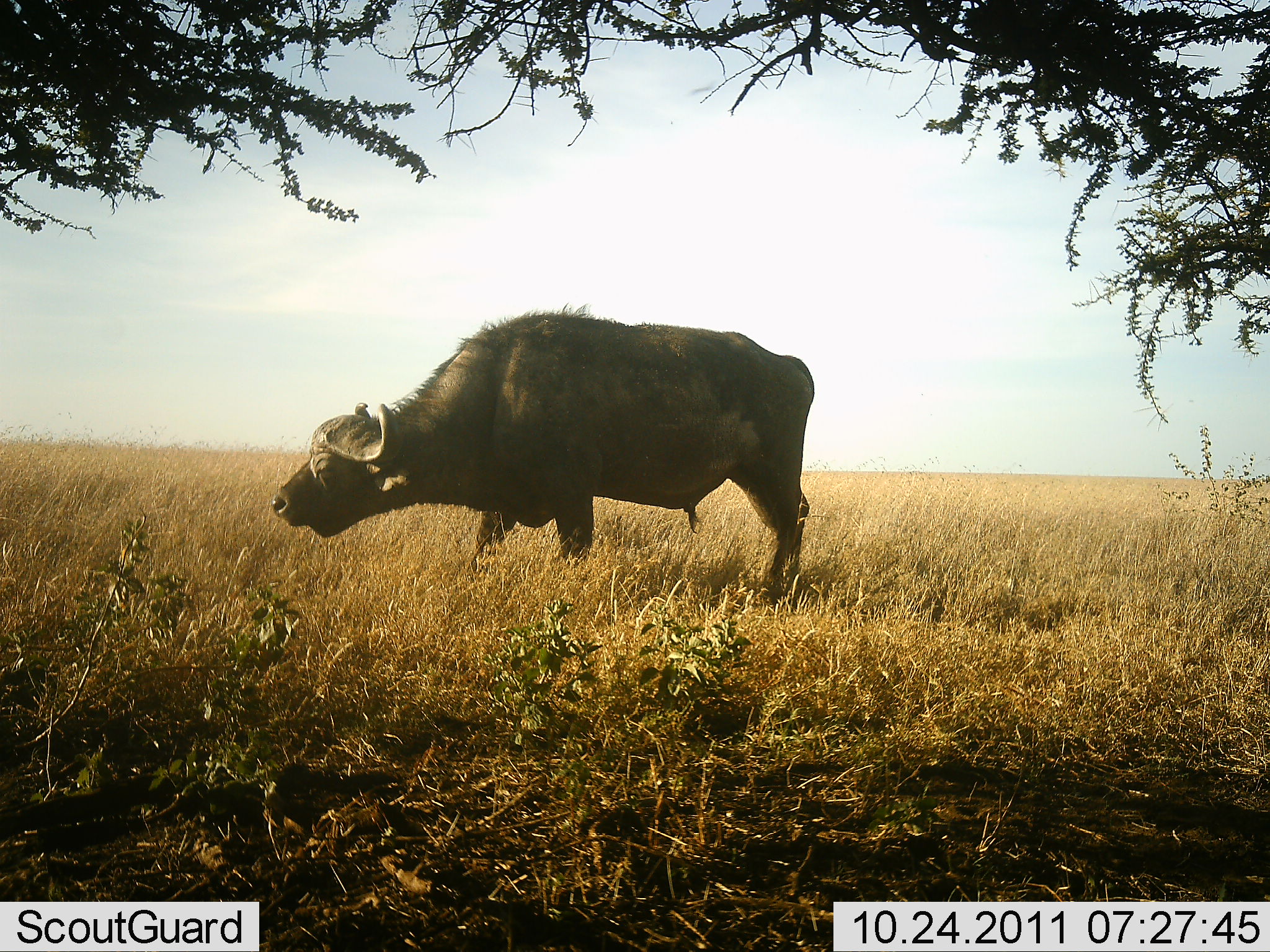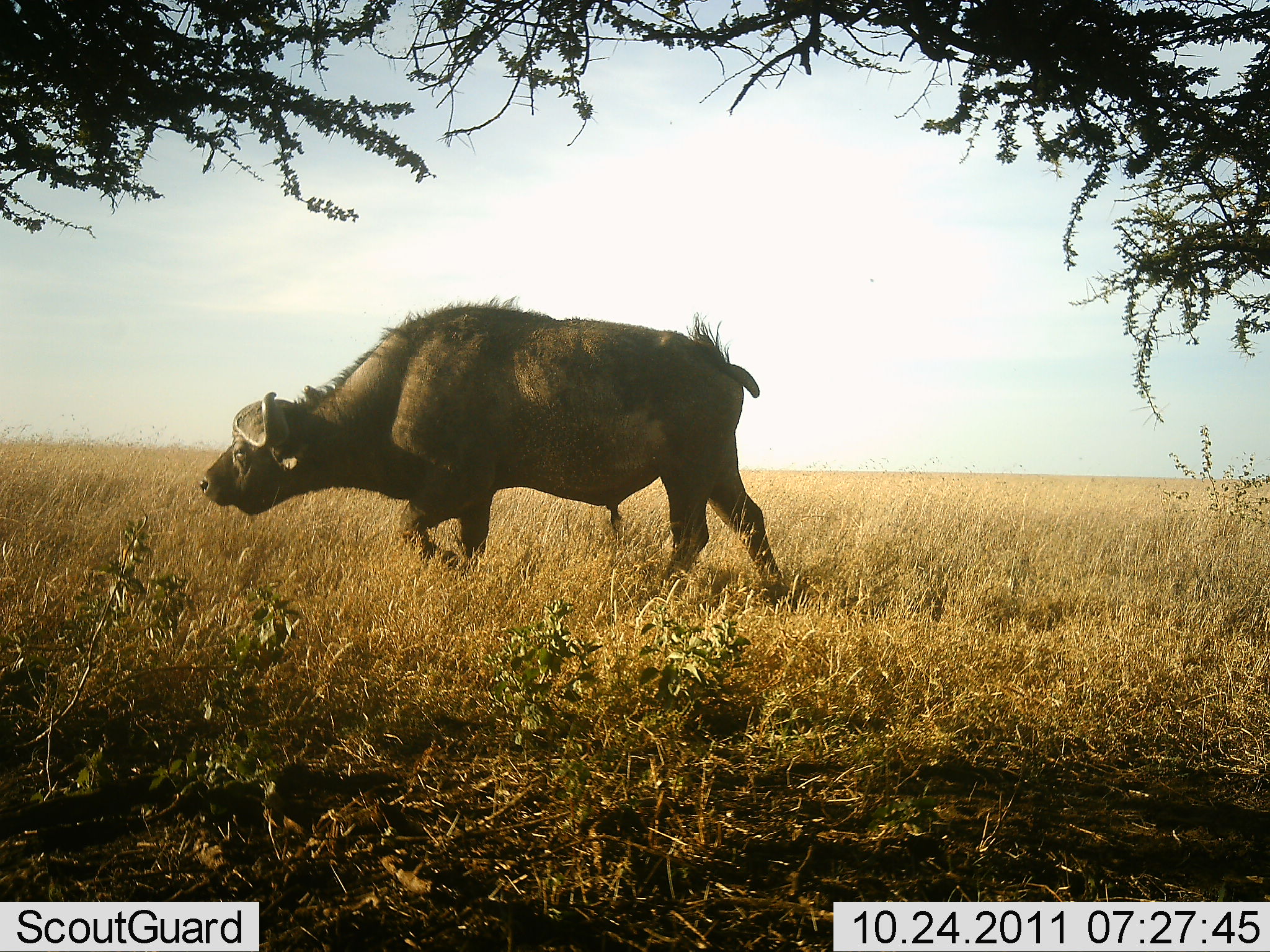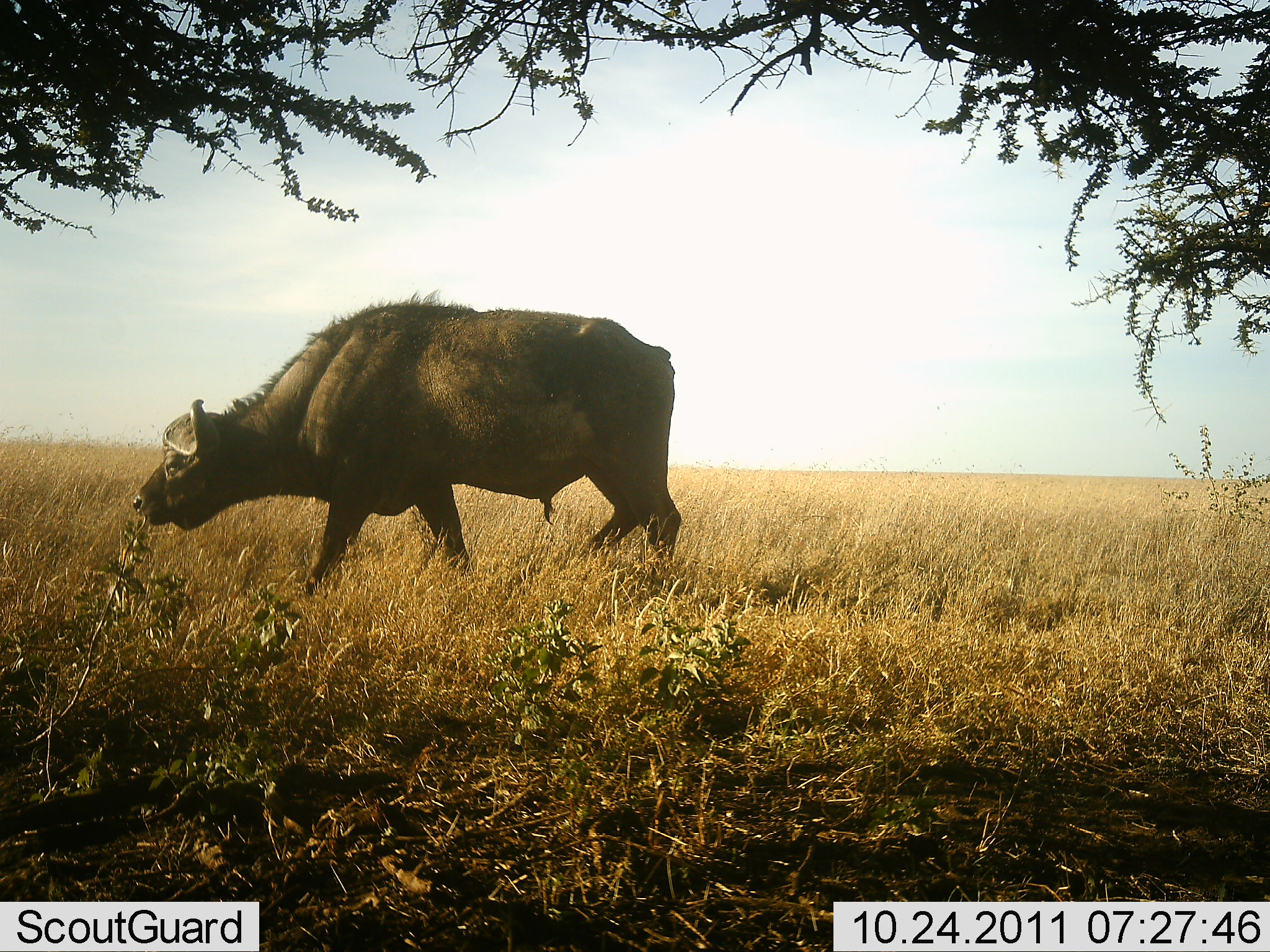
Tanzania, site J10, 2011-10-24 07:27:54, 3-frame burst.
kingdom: Animalia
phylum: Chordata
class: Mammalia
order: Artiodactyla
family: Bovidae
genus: Syncerus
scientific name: Syncerus caffer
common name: cape buffalo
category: buffalo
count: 1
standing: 7%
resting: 0%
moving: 86%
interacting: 7%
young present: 0%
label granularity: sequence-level